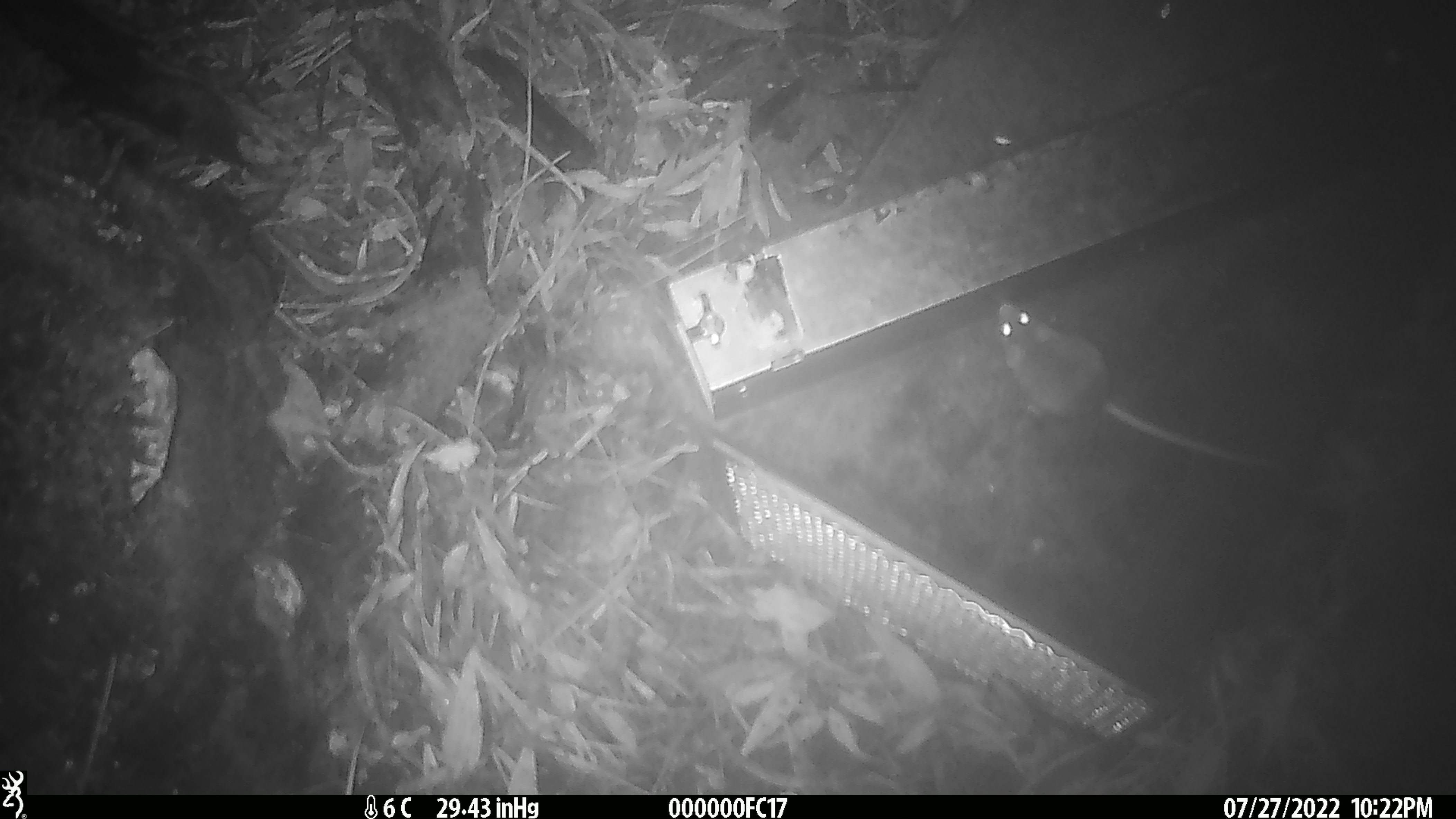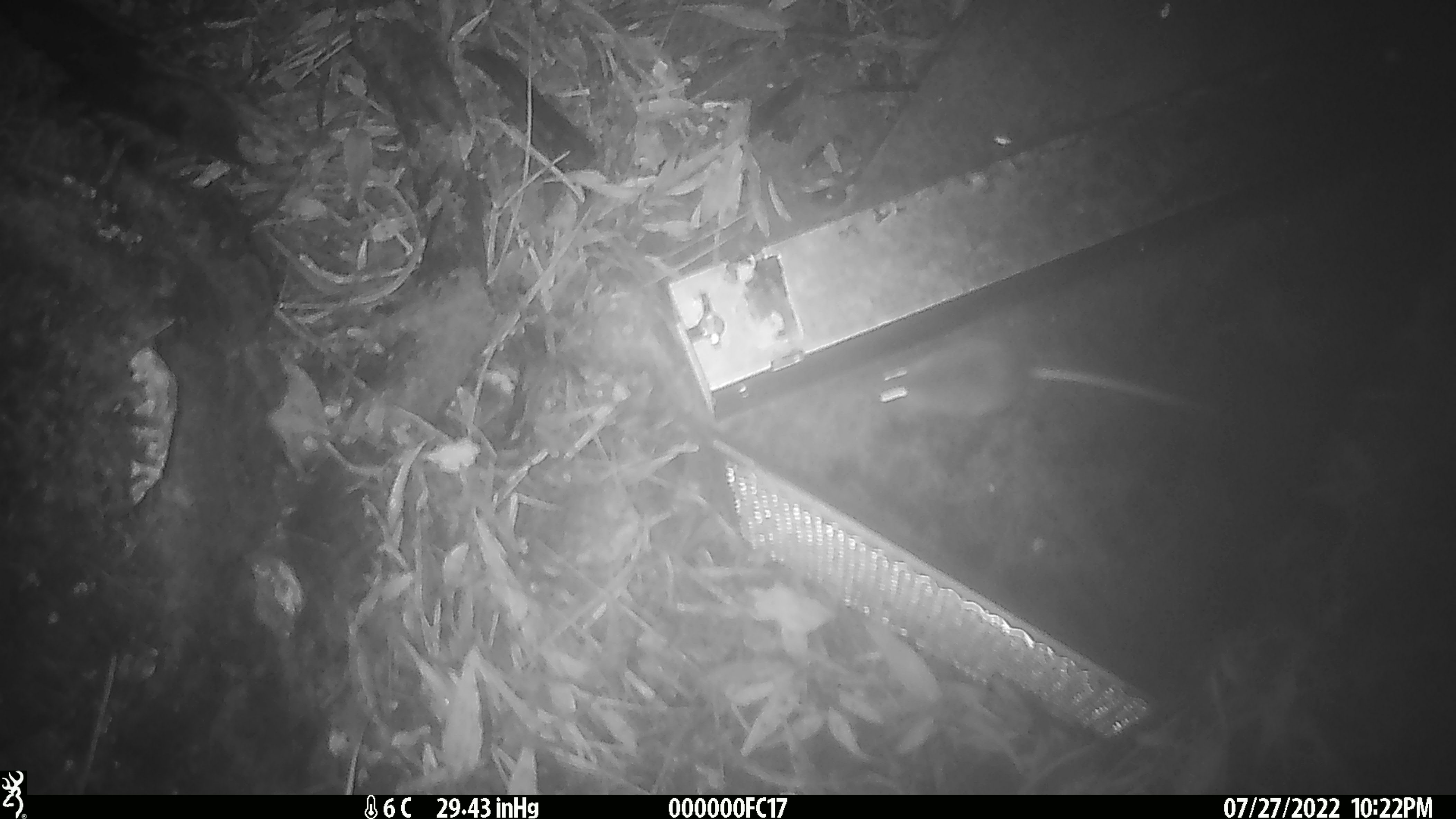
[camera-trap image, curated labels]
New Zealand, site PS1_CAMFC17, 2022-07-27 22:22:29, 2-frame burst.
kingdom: Animalia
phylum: Chordata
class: Mammalia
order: Rodentia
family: Muridae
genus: Mus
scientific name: Mus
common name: mouse